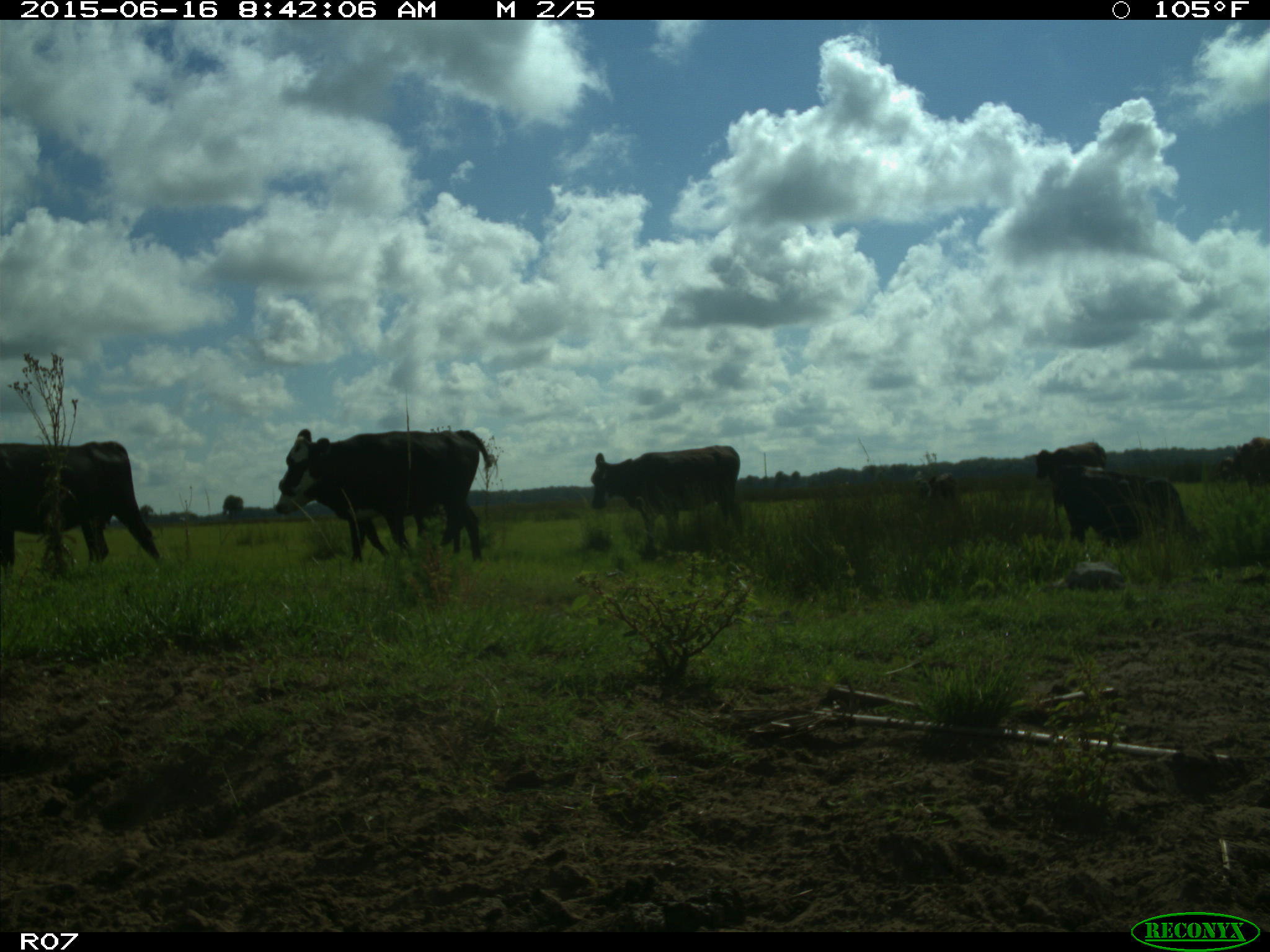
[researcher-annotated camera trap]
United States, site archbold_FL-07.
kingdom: Animalia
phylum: Chordata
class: Mammalia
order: Artiodactyla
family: Bovidae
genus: Bos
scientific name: Bos taurus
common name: domestic cow